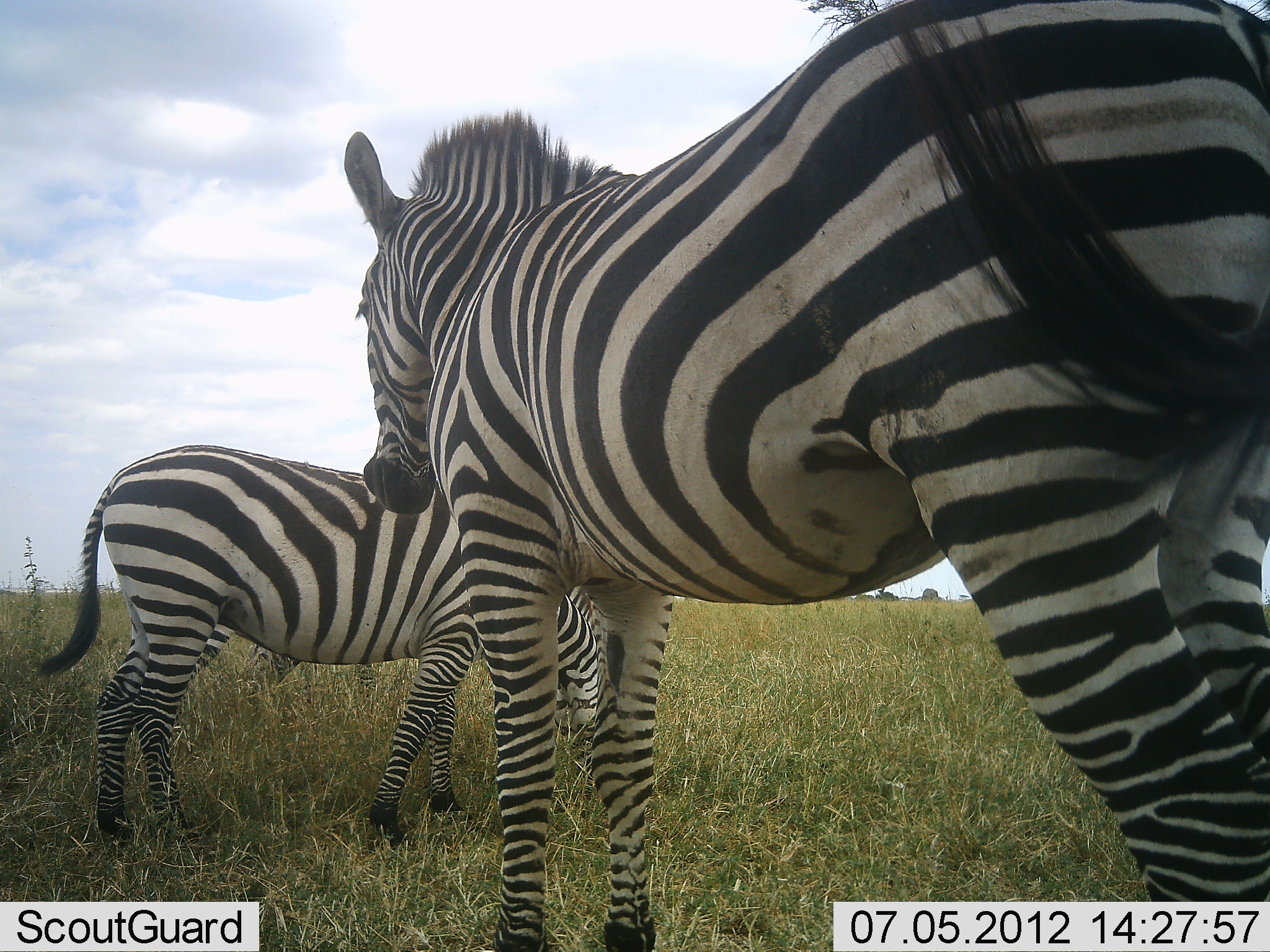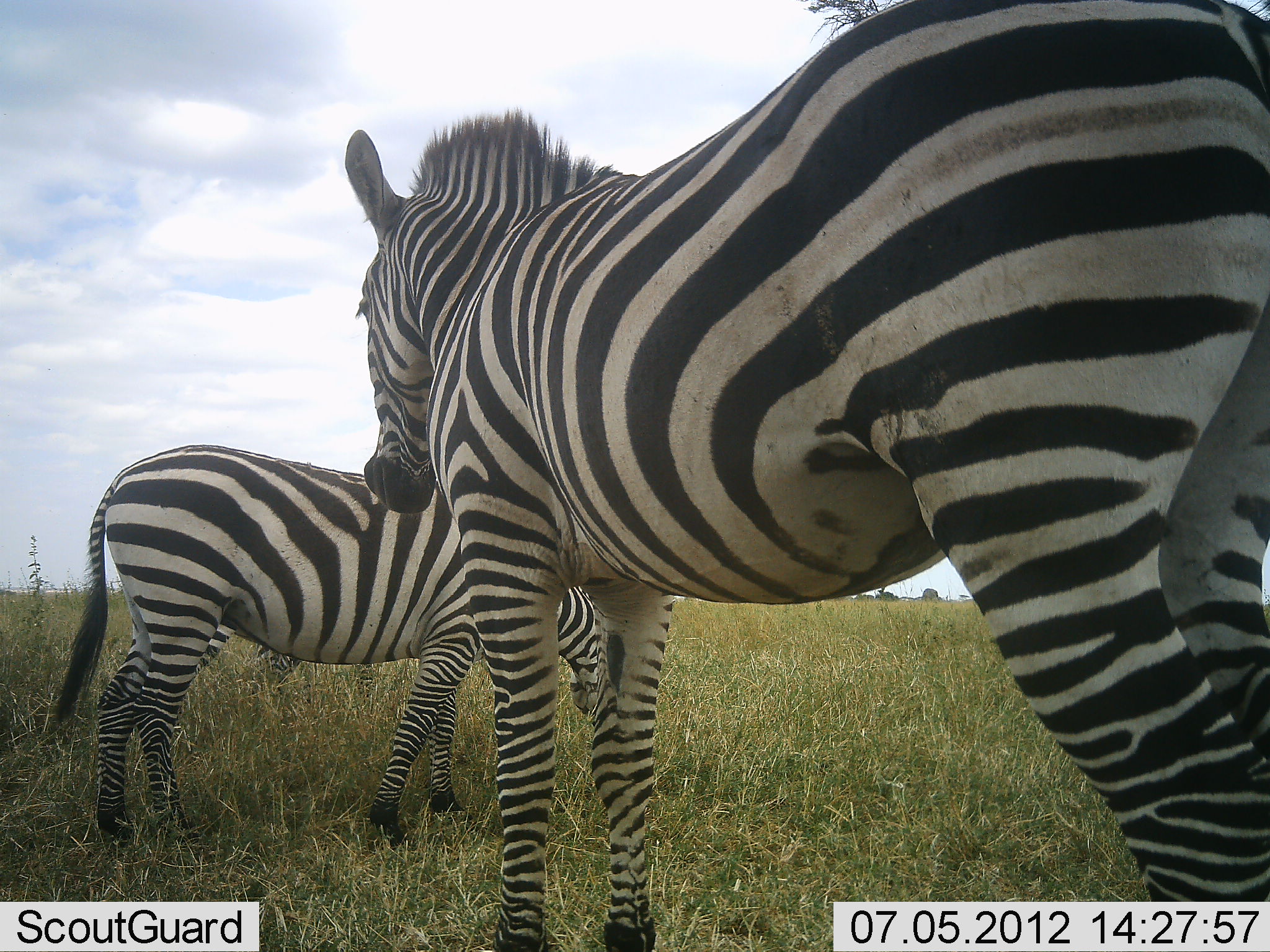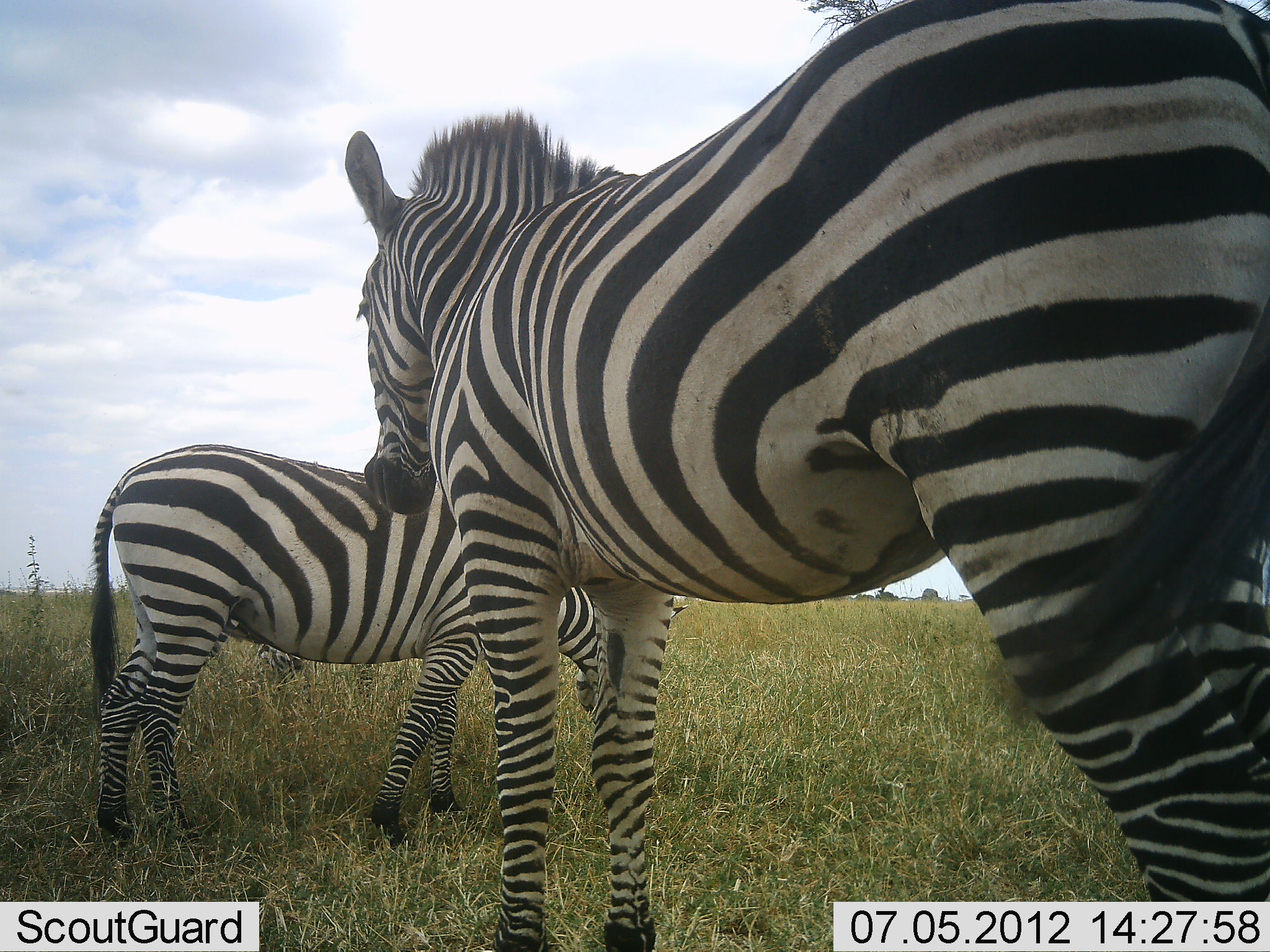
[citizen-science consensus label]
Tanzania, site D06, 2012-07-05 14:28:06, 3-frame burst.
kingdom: Animalia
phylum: Chordata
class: Mammalia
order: Perissodactyla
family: Equidae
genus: Equus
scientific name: Equus quagga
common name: plains zebra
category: zebra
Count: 3.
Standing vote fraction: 100%.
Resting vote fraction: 10%.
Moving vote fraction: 0%.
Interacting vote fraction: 0%.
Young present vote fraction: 0%.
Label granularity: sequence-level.